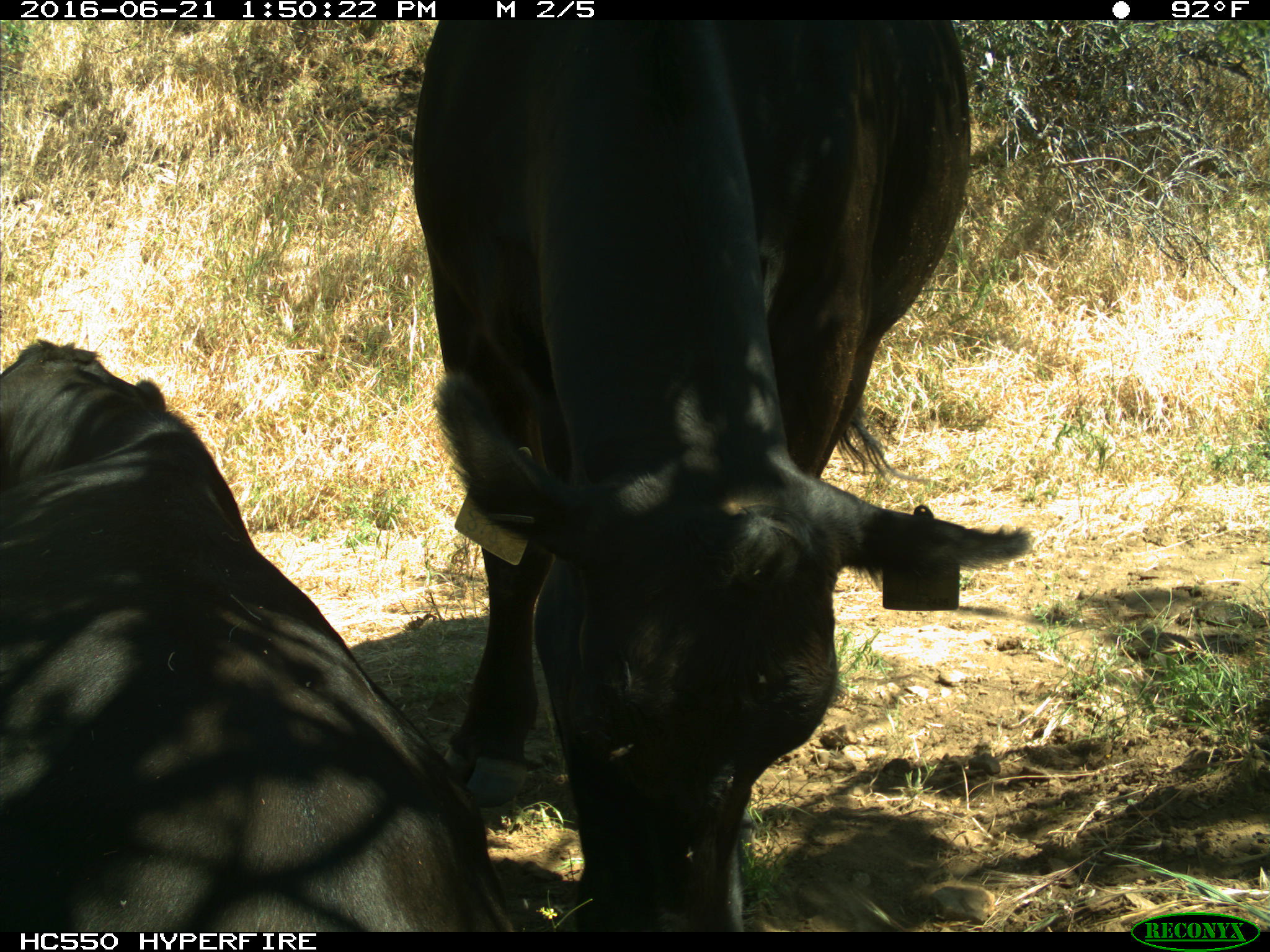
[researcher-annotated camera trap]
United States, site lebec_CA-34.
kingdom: Animalia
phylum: Chordata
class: Mammalia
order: Artiodactyla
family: Bovidae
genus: Bos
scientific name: Bos taurus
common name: domestic cow